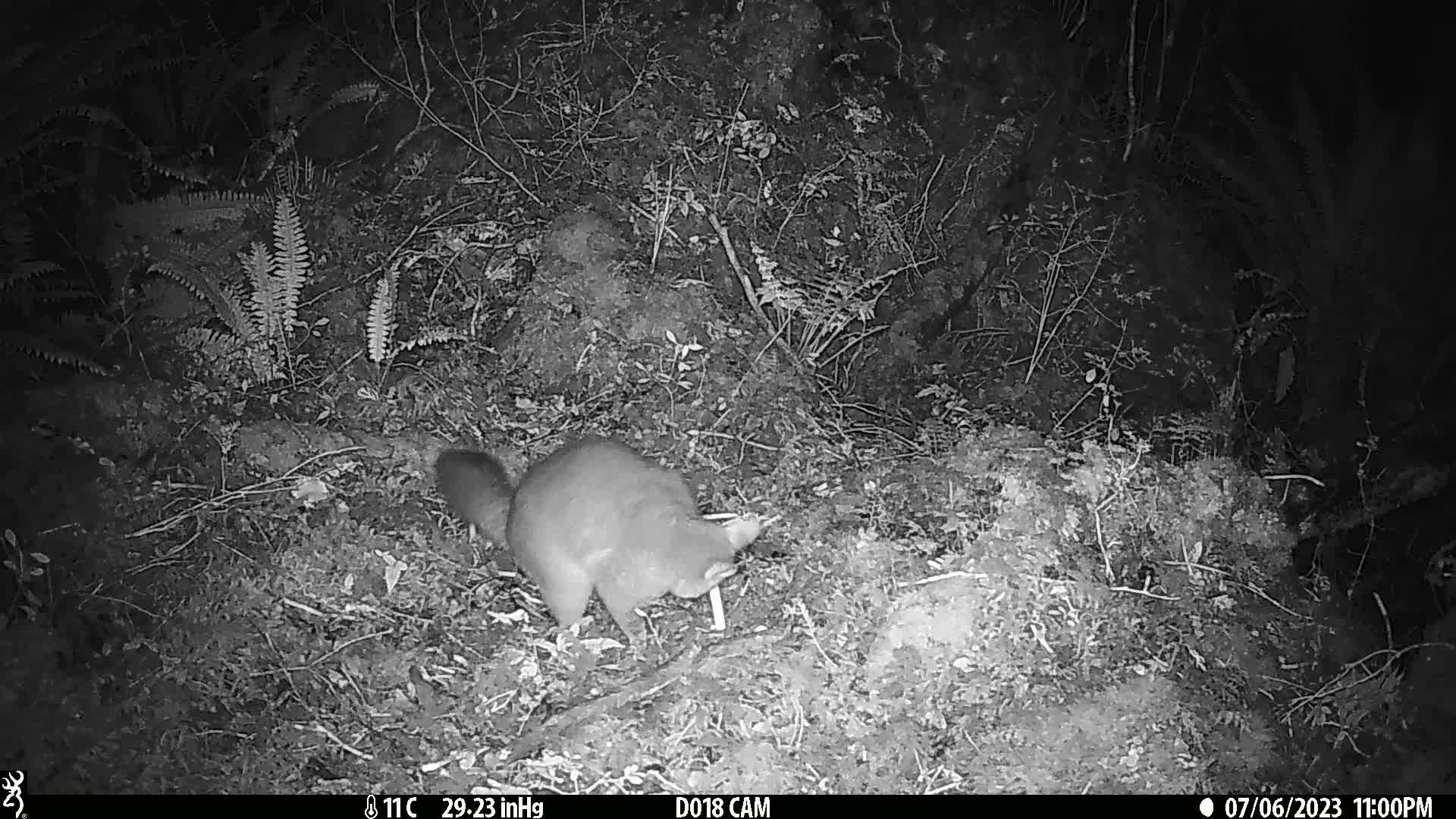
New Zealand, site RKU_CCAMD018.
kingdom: Animalia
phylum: Chordata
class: Mammalia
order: Diprotodontia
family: Phalangeridae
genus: Trichosurus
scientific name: Trichosurus vulpecula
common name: common brushtail possum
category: possum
Possum (common brushtail possum) (Trichosurus vulpecula).